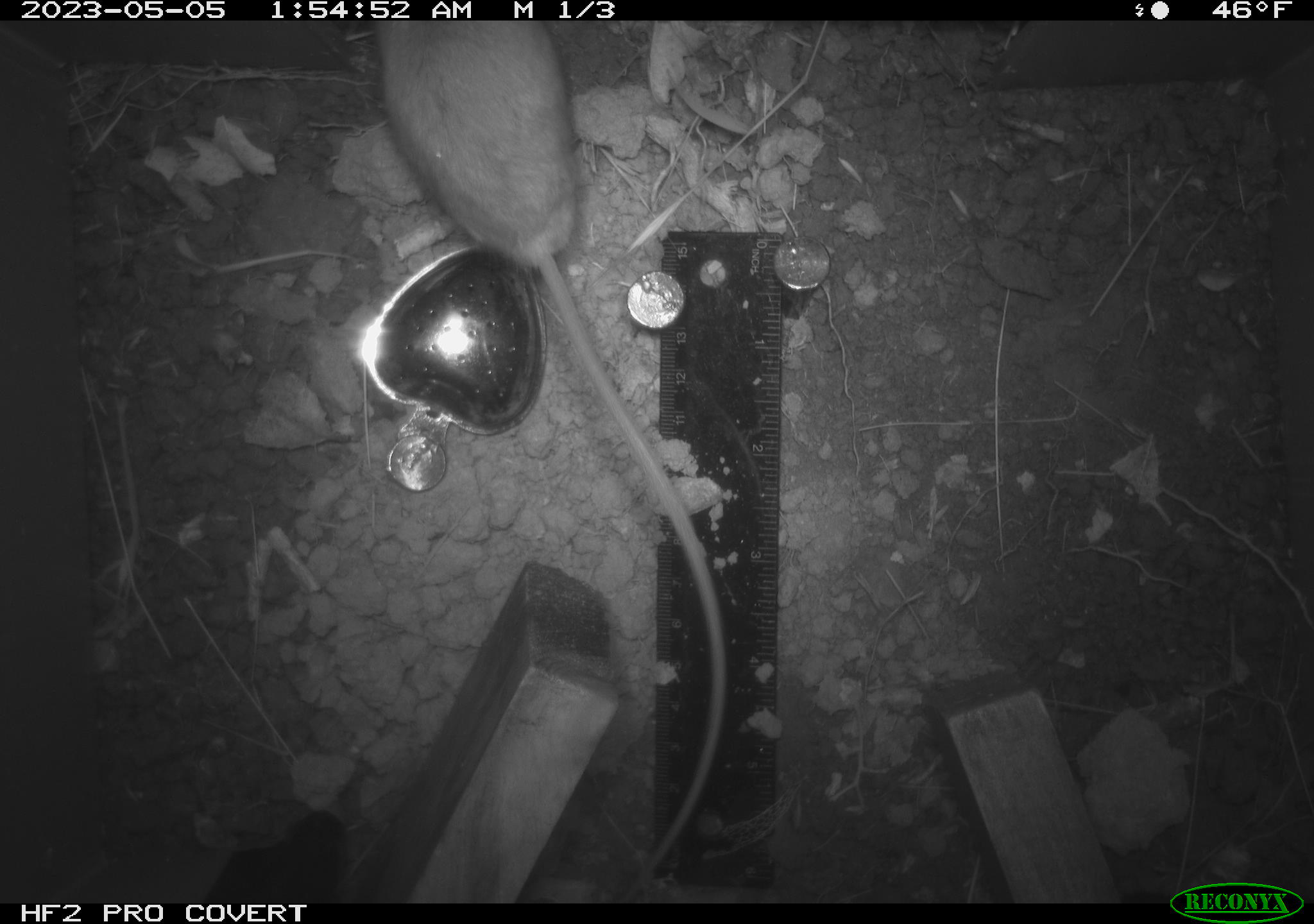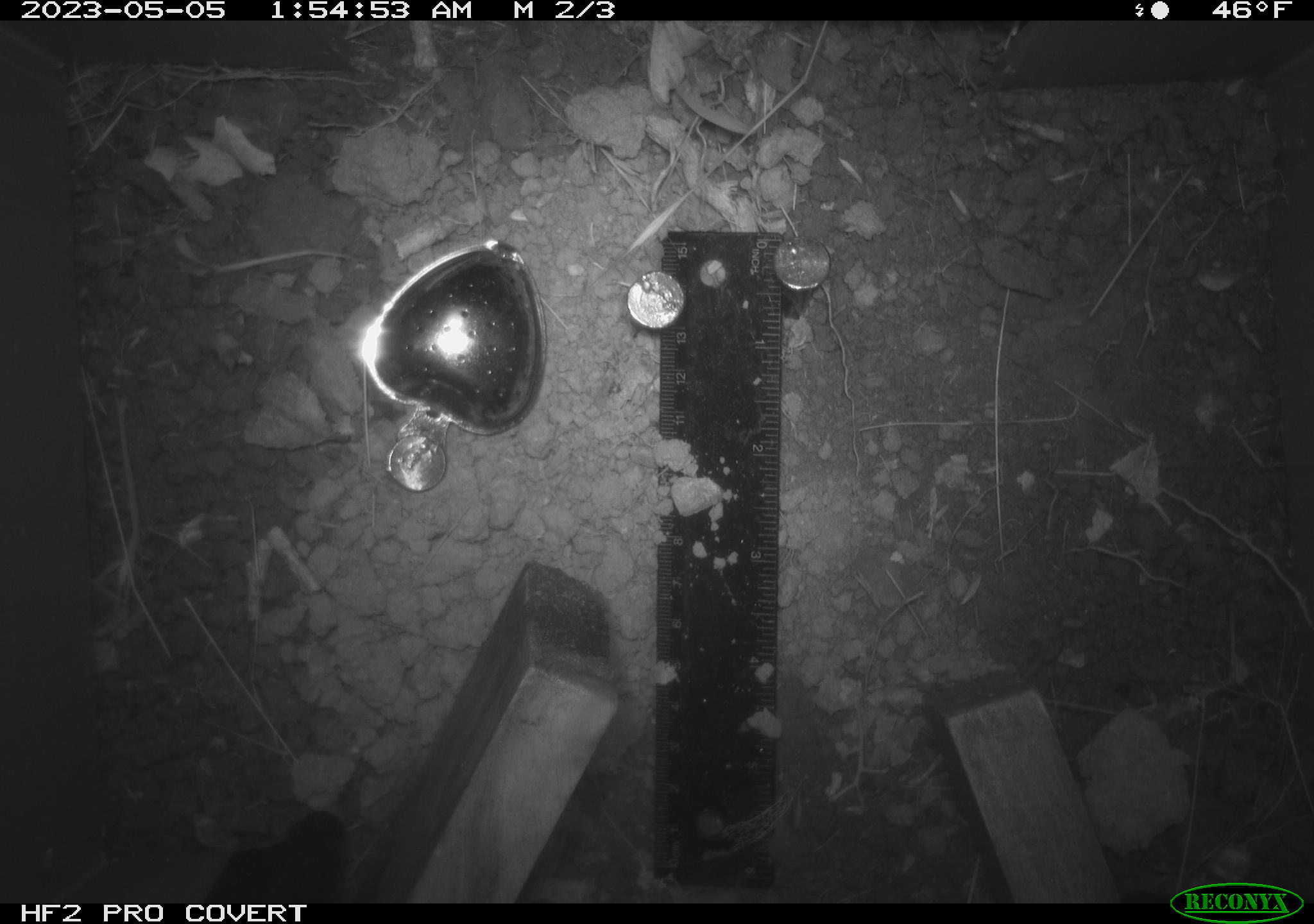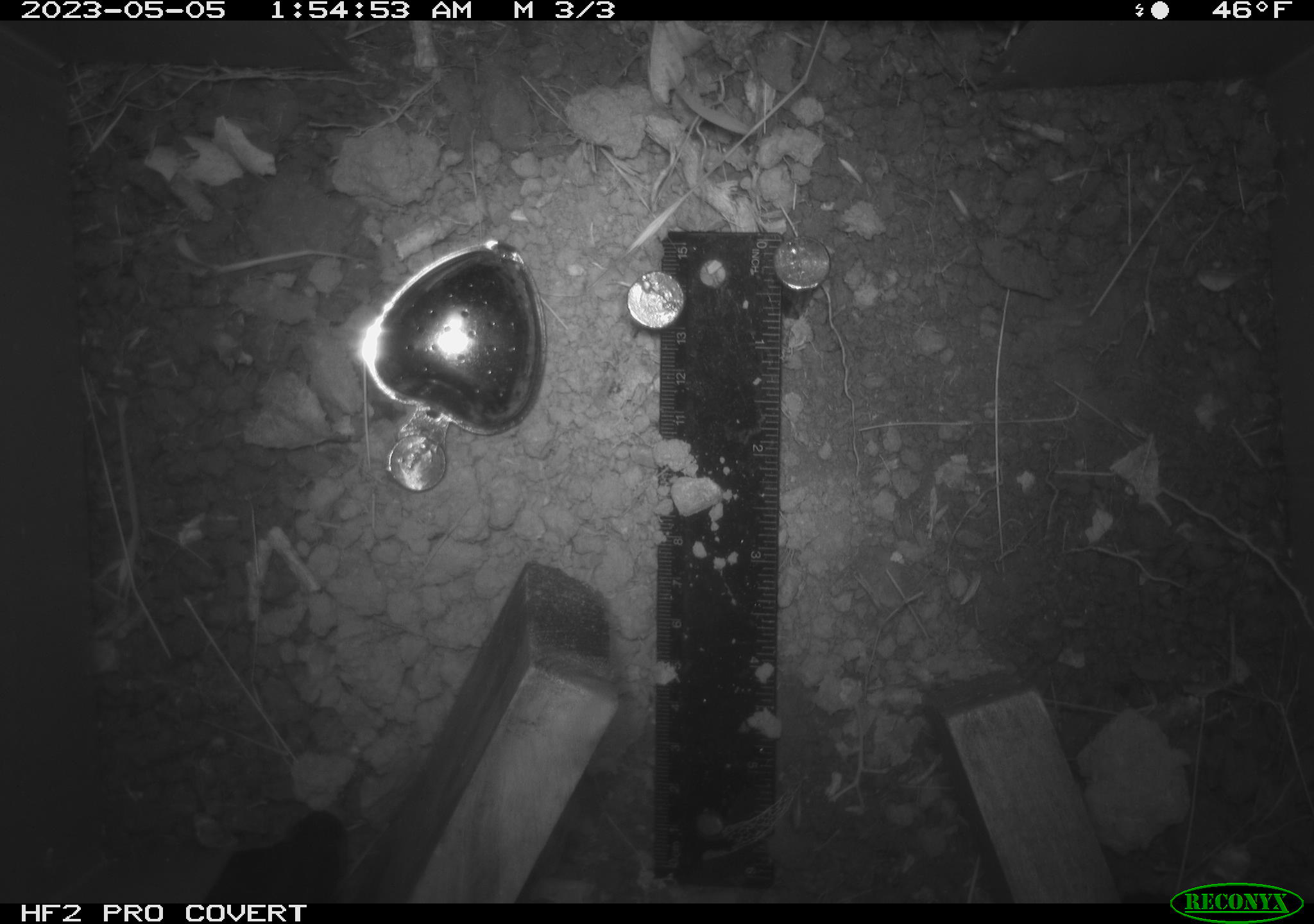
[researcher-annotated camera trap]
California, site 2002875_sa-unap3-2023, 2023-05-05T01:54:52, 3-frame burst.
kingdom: Animalia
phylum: Chordata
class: Mammalia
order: Rodentia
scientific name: Rodentia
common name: mouse species